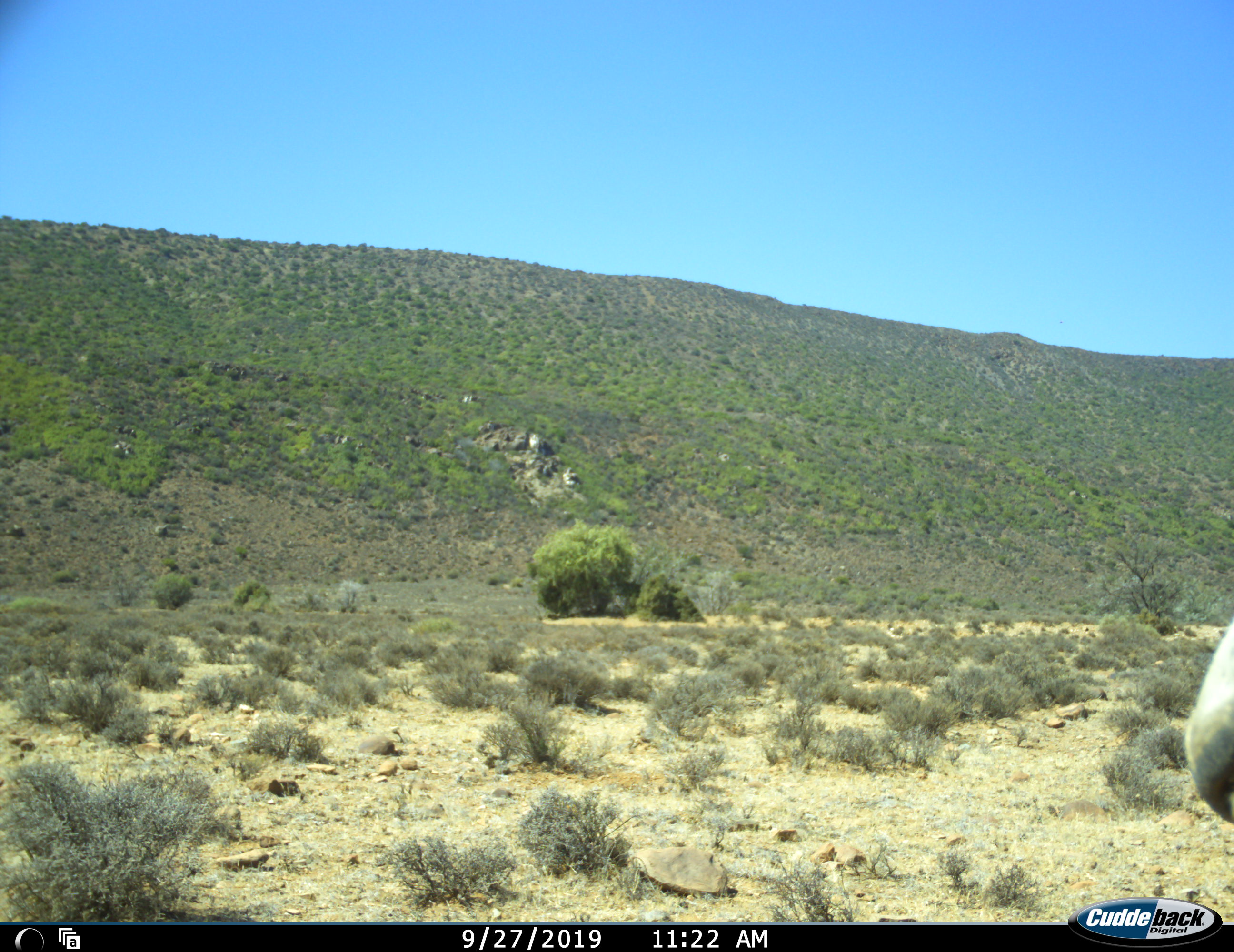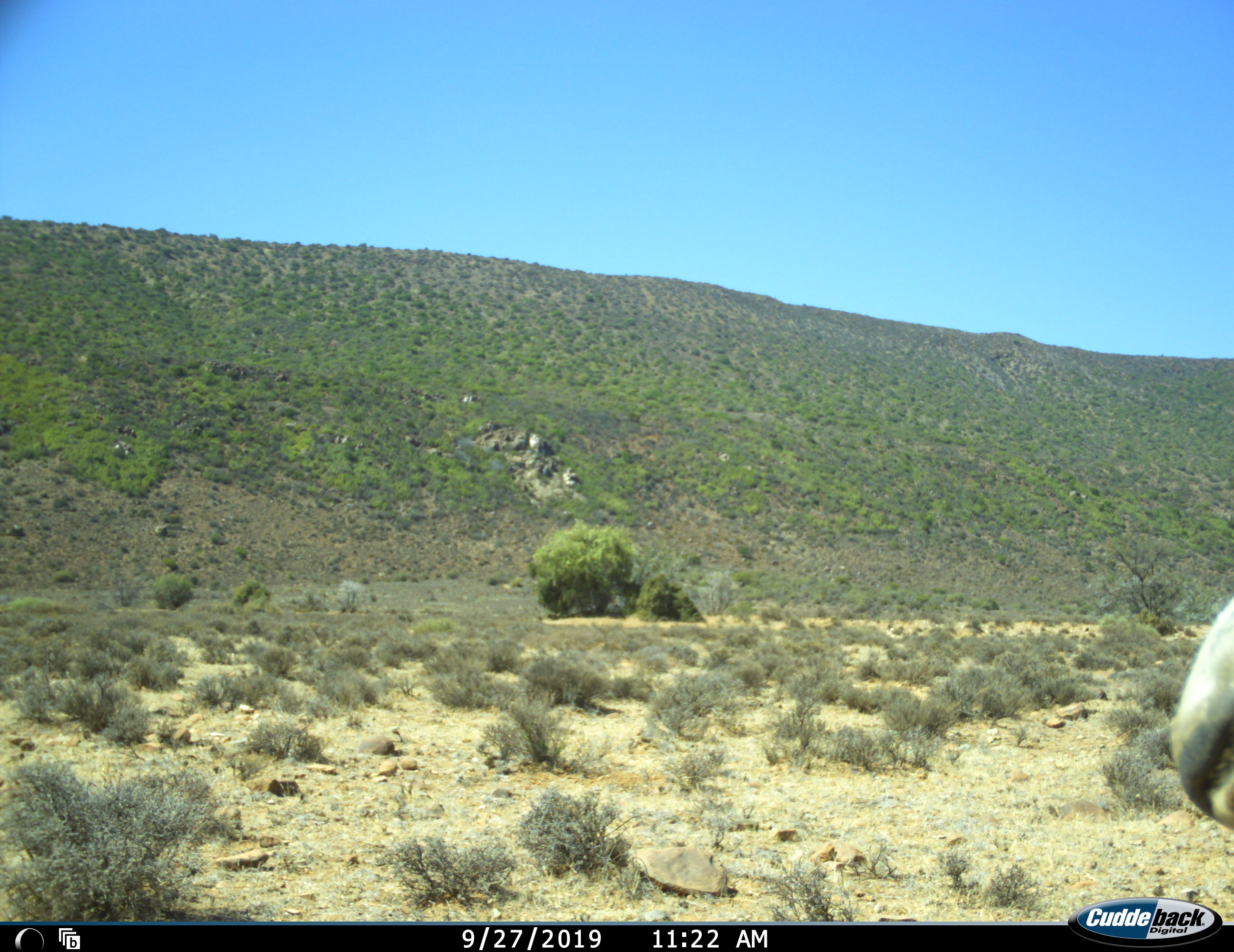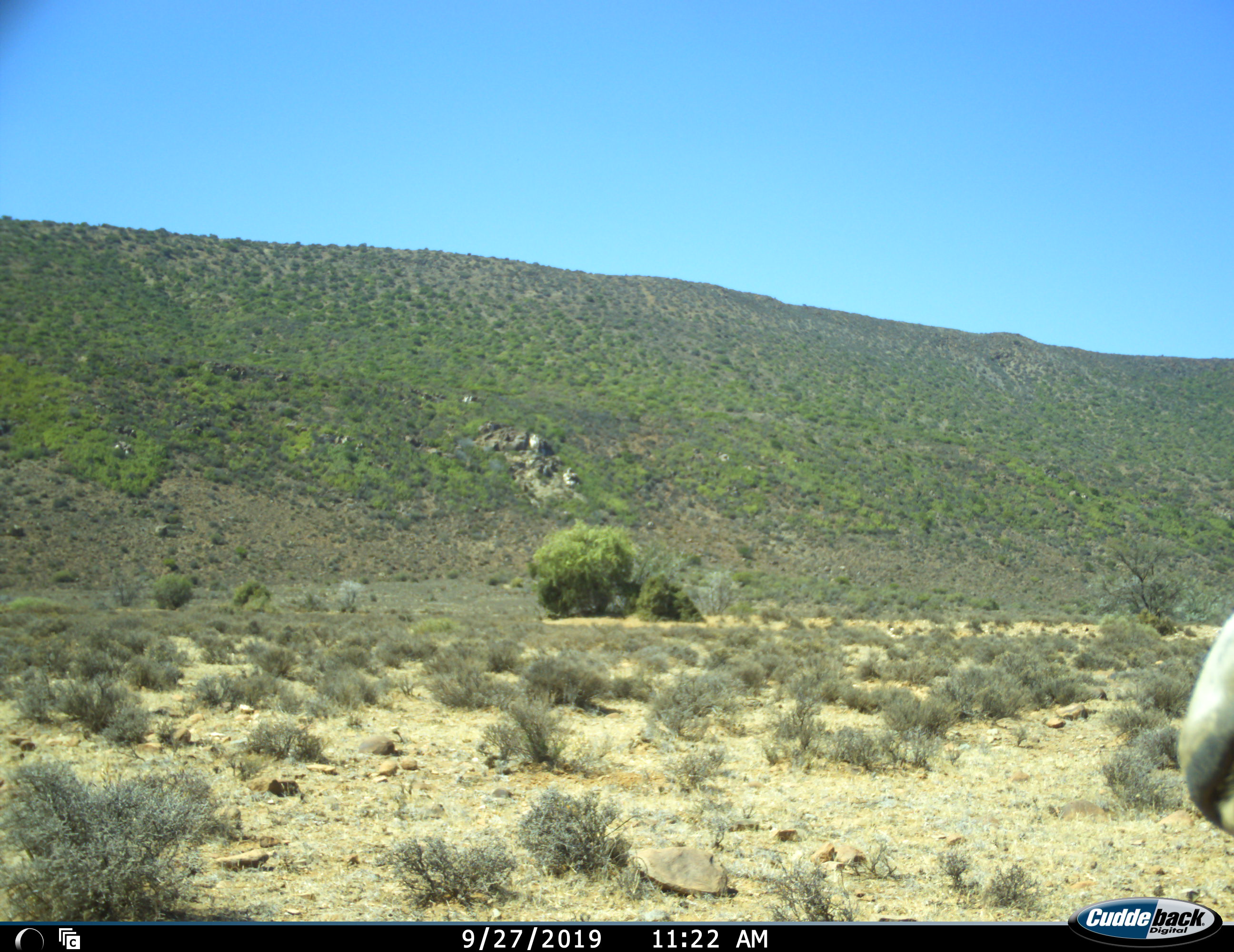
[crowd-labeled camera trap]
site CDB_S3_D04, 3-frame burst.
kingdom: Animalia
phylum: Chordata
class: Mammalia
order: Artiodactyla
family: Bovidae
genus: Damaliscus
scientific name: Damaliscus pygargus phillipsi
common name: blesbok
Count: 1.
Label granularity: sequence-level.